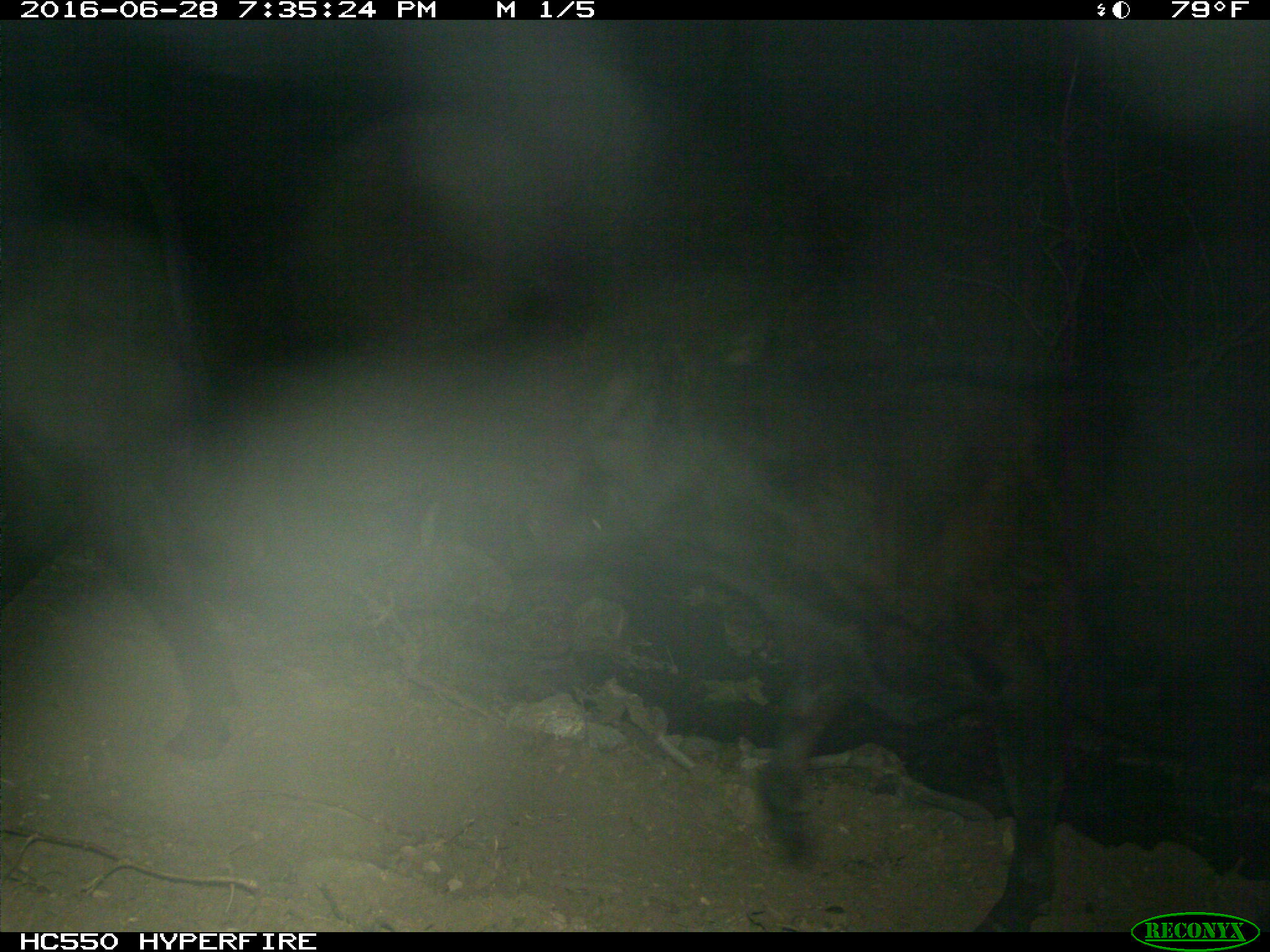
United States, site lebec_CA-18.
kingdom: Animalia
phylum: Chordata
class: Mammalia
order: Artiodactyla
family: Bovidae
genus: Bos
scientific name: Bos taurus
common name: domestic cow